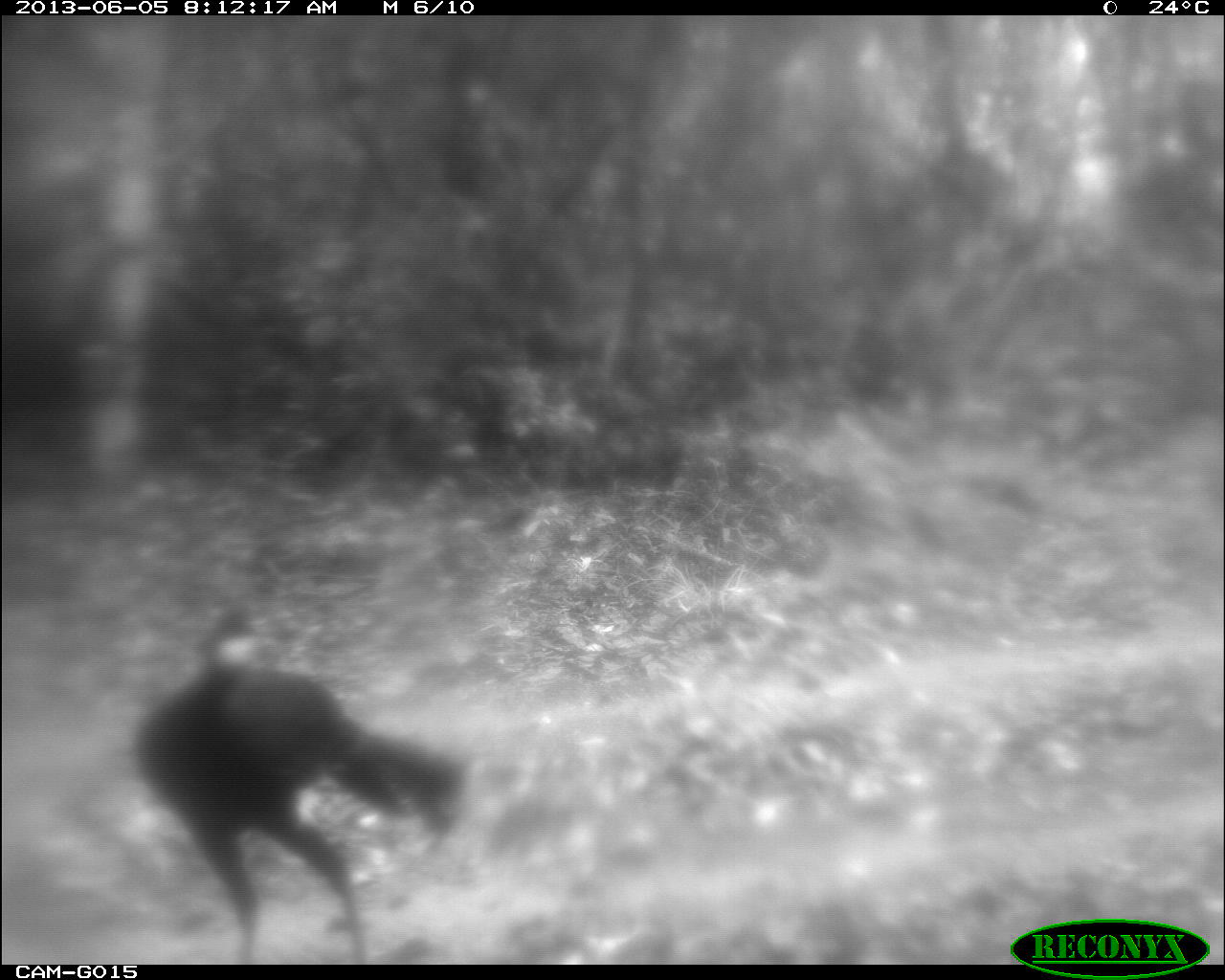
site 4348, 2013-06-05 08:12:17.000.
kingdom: Animalia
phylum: Chordata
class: Aves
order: Galliformes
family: Cracidae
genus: Crax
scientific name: Crax rubra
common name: great curassow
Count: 1.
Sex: male.